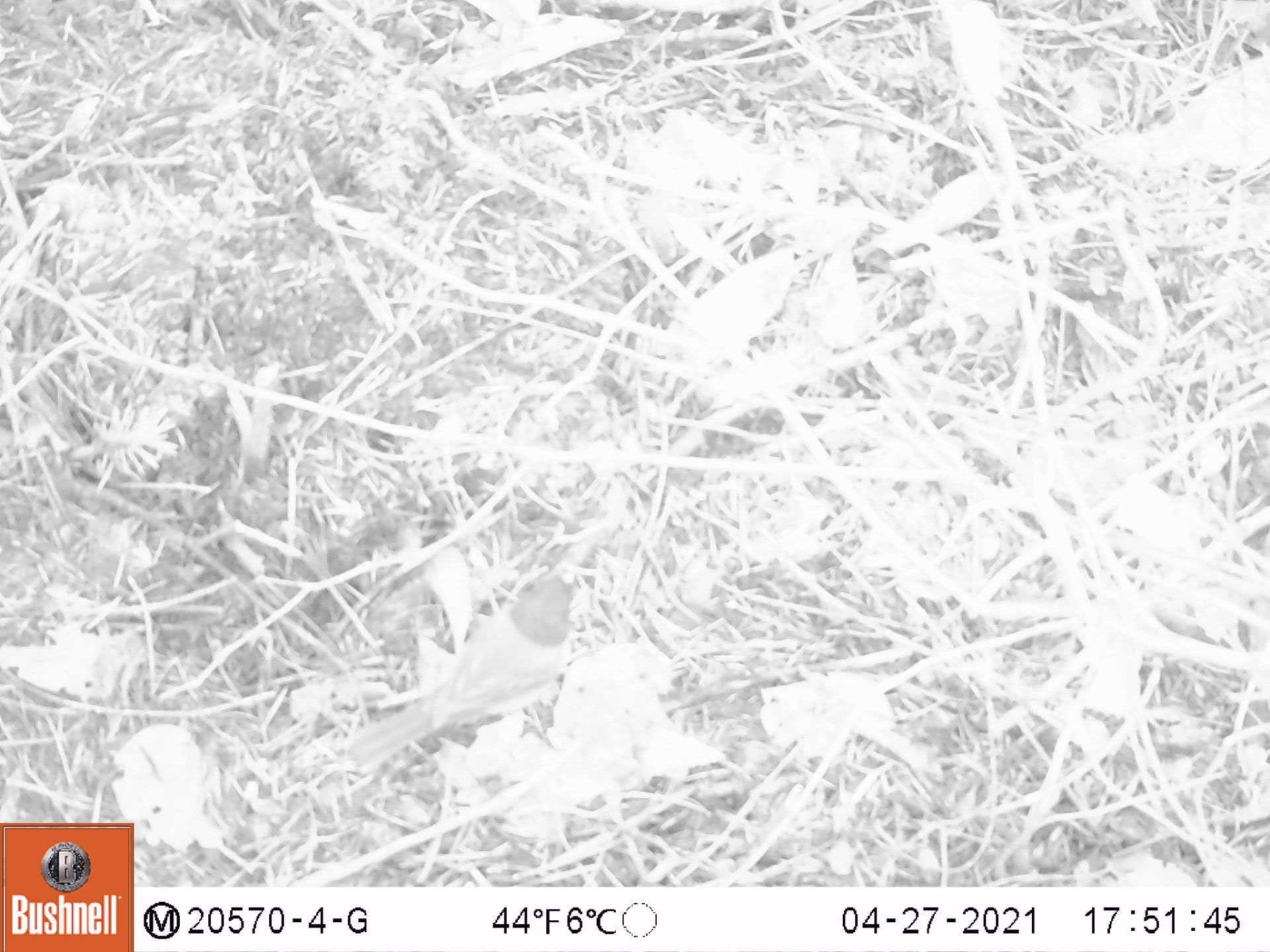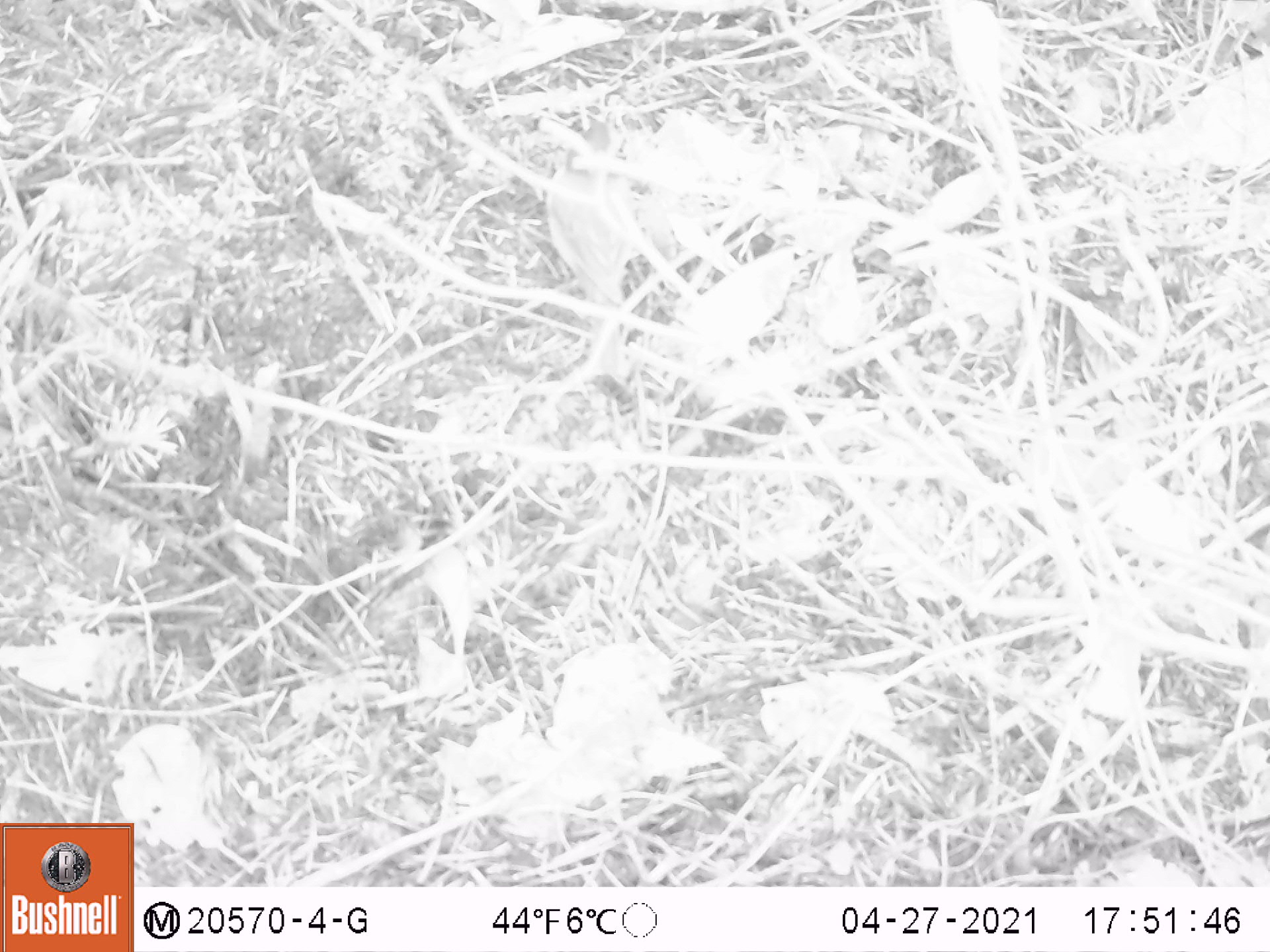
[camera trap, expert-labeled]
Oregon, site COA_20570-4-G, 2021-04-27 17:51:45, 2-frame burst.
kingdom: Animalia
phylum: Chordata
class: Aves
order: Passeriformes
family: Passerellidae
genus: Junco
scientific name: Junco hyemalis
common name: dark-eyed junco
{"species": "dark-eyed junco (Junco hyemalis)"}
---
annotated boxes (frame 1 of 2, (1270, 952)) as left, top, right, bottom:
dark-eyed junco: 340, 570, 590, 774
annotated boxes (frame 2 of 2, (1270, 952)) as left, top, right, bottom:
dark-eyed junco: 547, 110, 642, 379